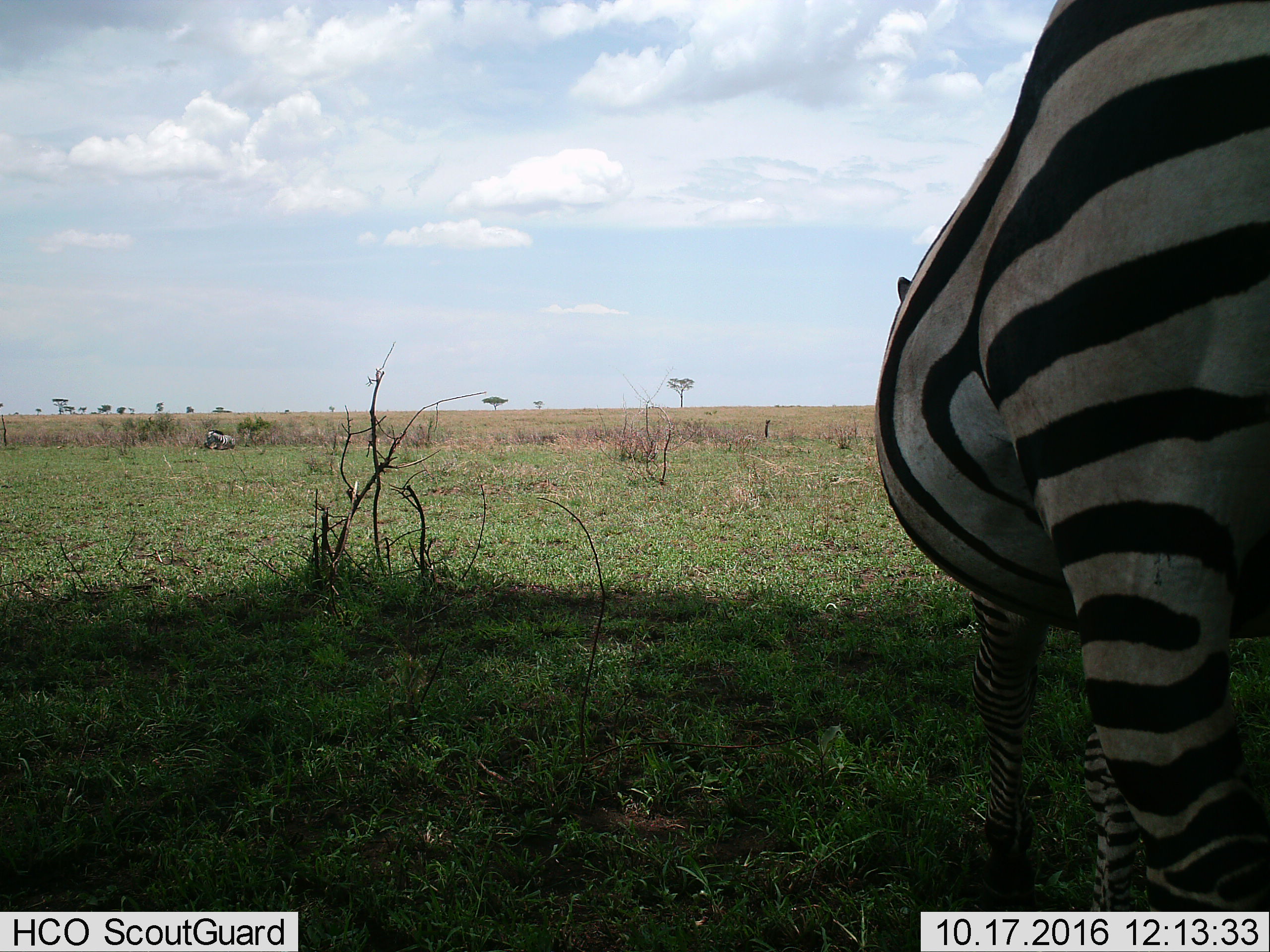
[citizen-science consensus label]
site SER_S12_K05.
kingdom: Animalia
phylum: Chordata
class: Mammalia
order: Perissodactyla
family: Equidae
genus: Equus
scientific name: Equus quagga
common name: plains zebra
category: zebraplains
Zebraplains (plains zebra) (Equus quagga), count 2. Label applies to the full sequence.